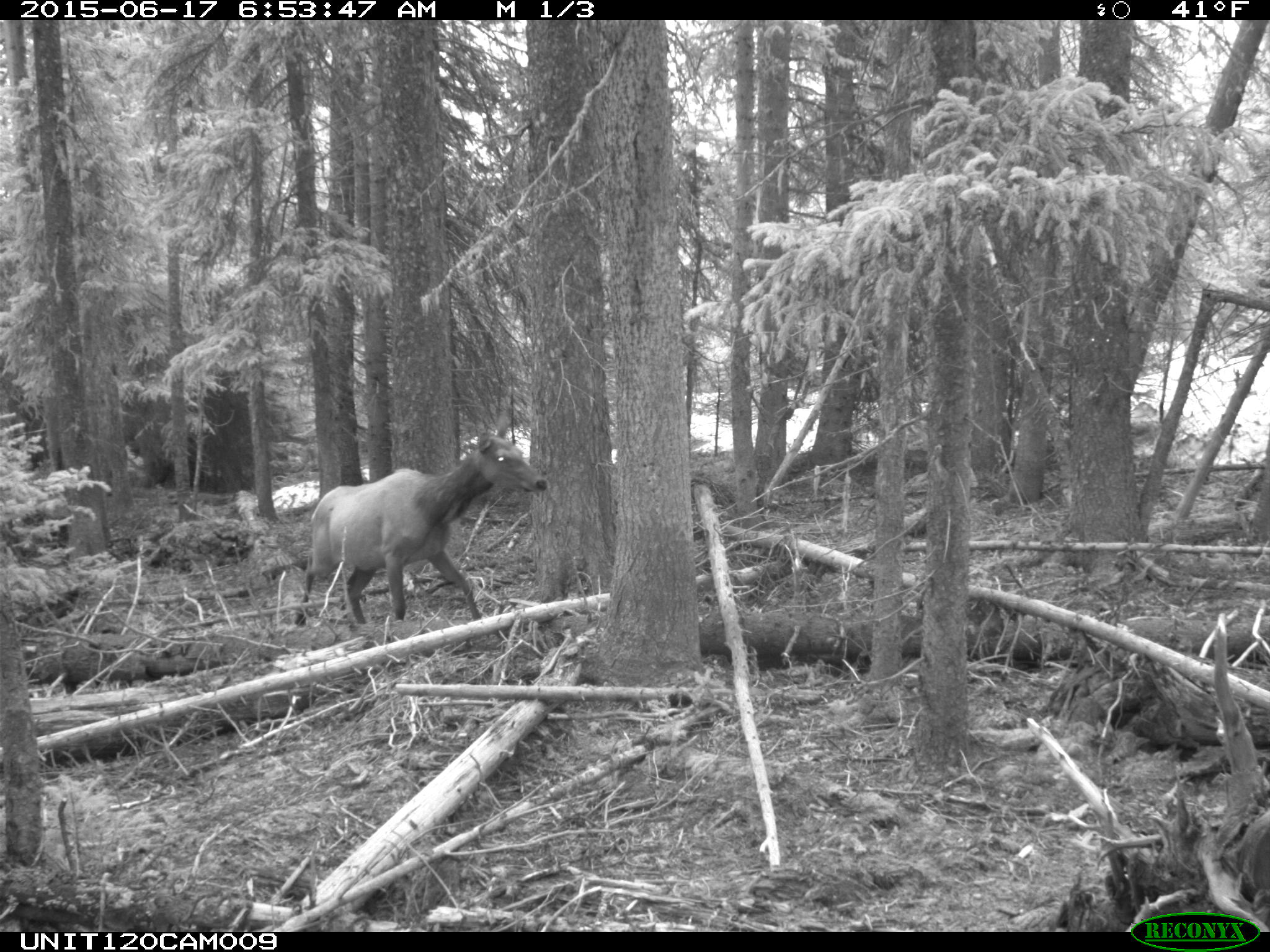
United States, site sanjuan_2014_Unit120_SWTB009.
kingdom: Animalia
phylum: Chordata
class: Mammalia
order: Artiodactyla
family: Cervidae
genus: Cervus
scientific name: Cervus elaphus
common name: red deer